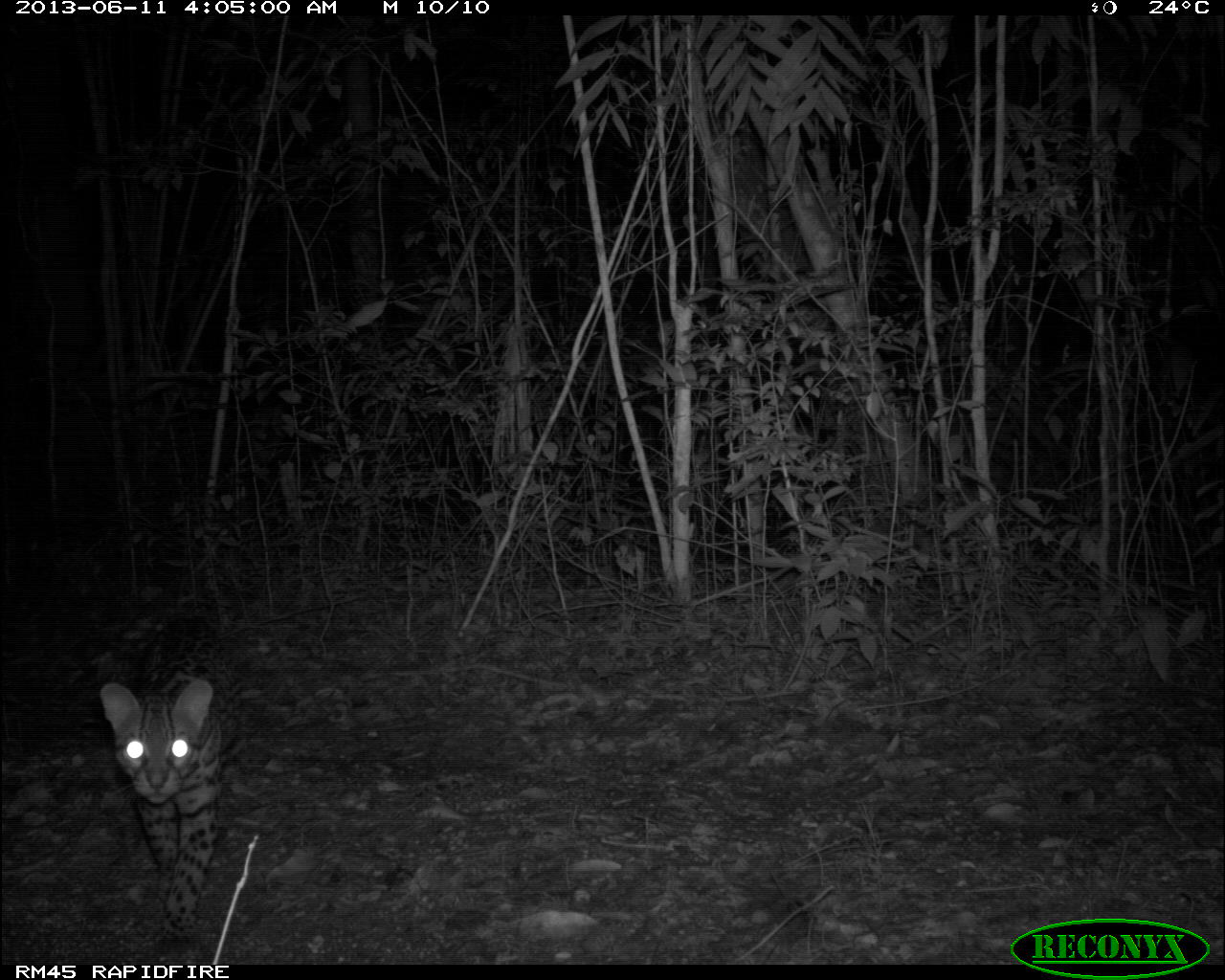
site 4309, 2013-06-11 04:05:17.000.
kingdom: Animalia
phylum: Chordata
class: Mammalia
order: Carnivora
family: Felidae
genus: Leopardus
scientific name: Leopardus pardalis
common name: ocelot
Leopardus pardalis (ocelot), count 1, sex female.